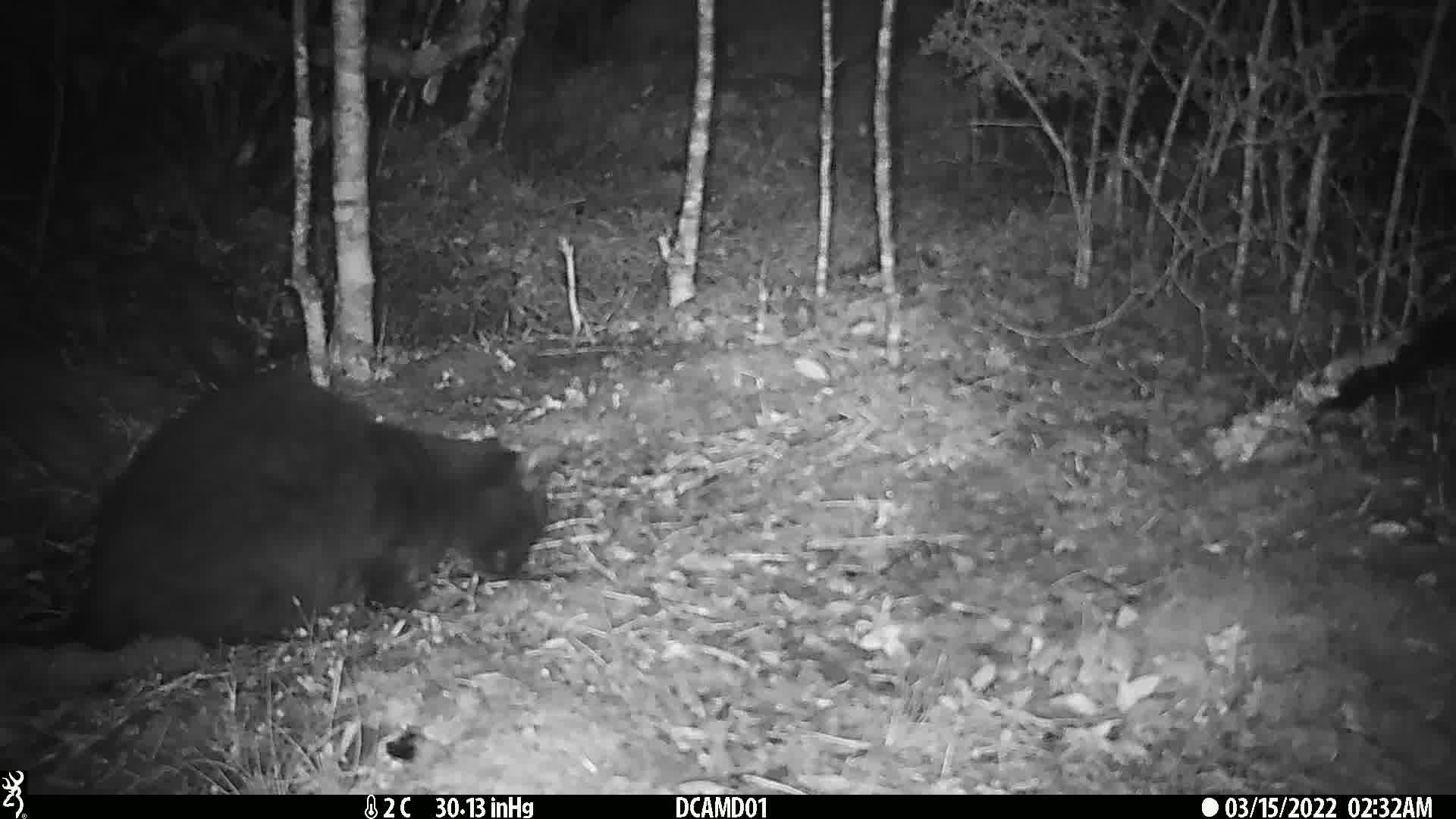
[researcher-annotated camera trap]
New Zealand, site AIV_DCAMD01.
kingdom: Animalia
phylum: Chordata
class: Mammalia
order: Carnivora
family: Felidae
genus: Felis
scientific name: Felis catus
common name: domestic cat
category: cat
Cat (domestic cat) (Felis catus).